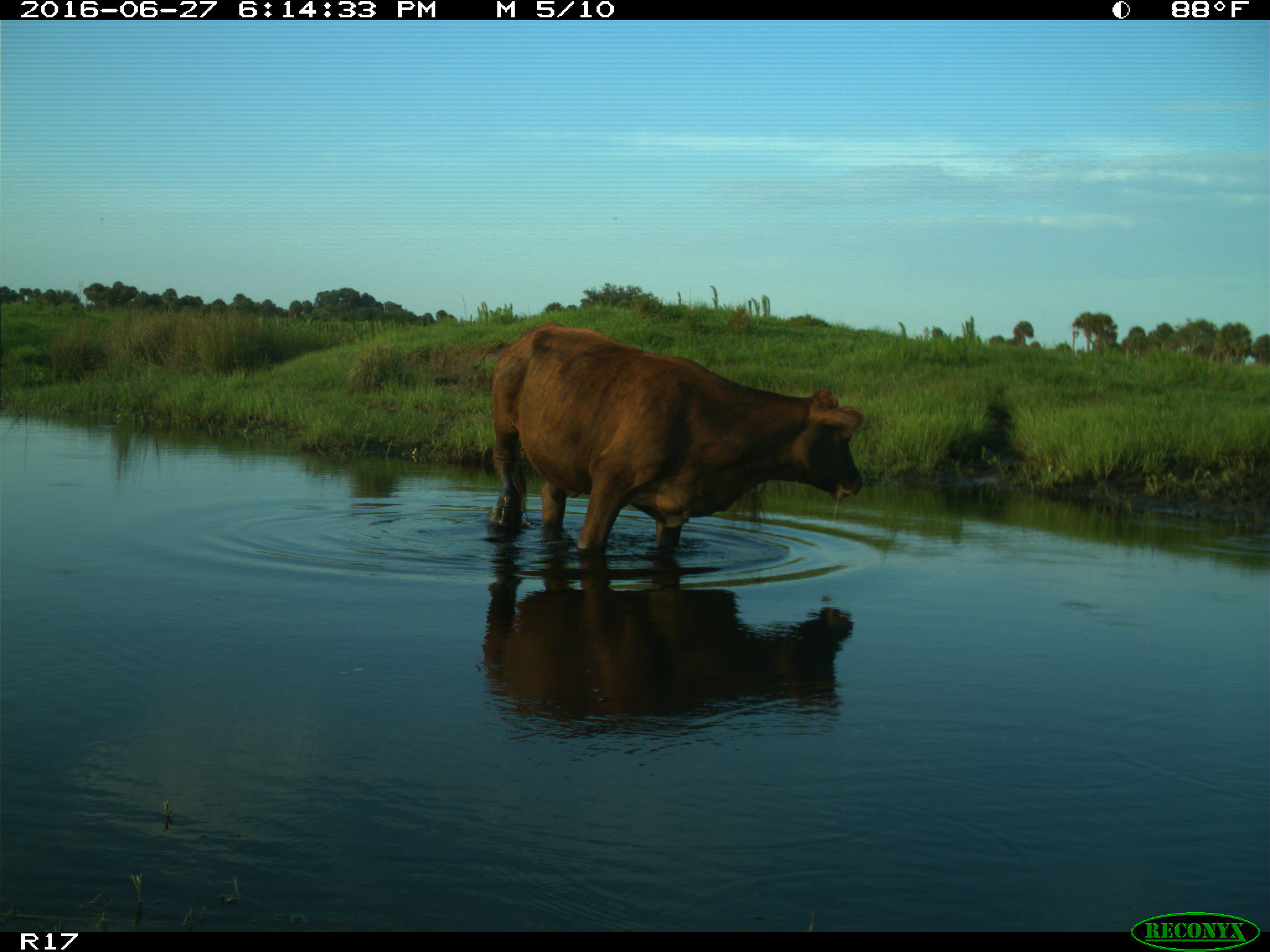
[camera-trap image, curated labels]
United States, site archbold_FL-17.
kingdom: Animalia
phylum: Chordata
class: Mammalia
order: Artiodactyla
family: Bovidae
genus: Bos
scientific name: Bos taurus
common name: domestic cow